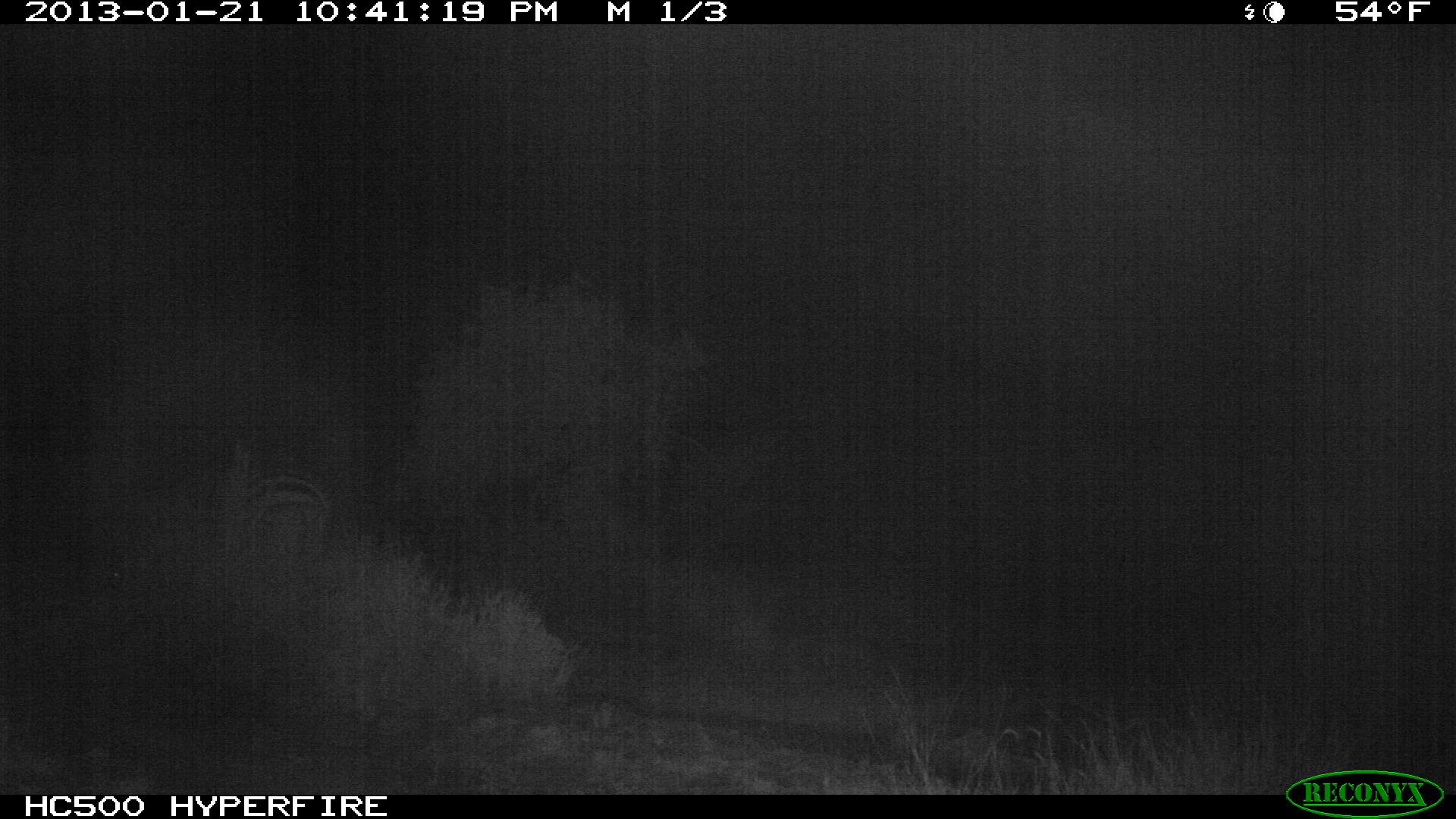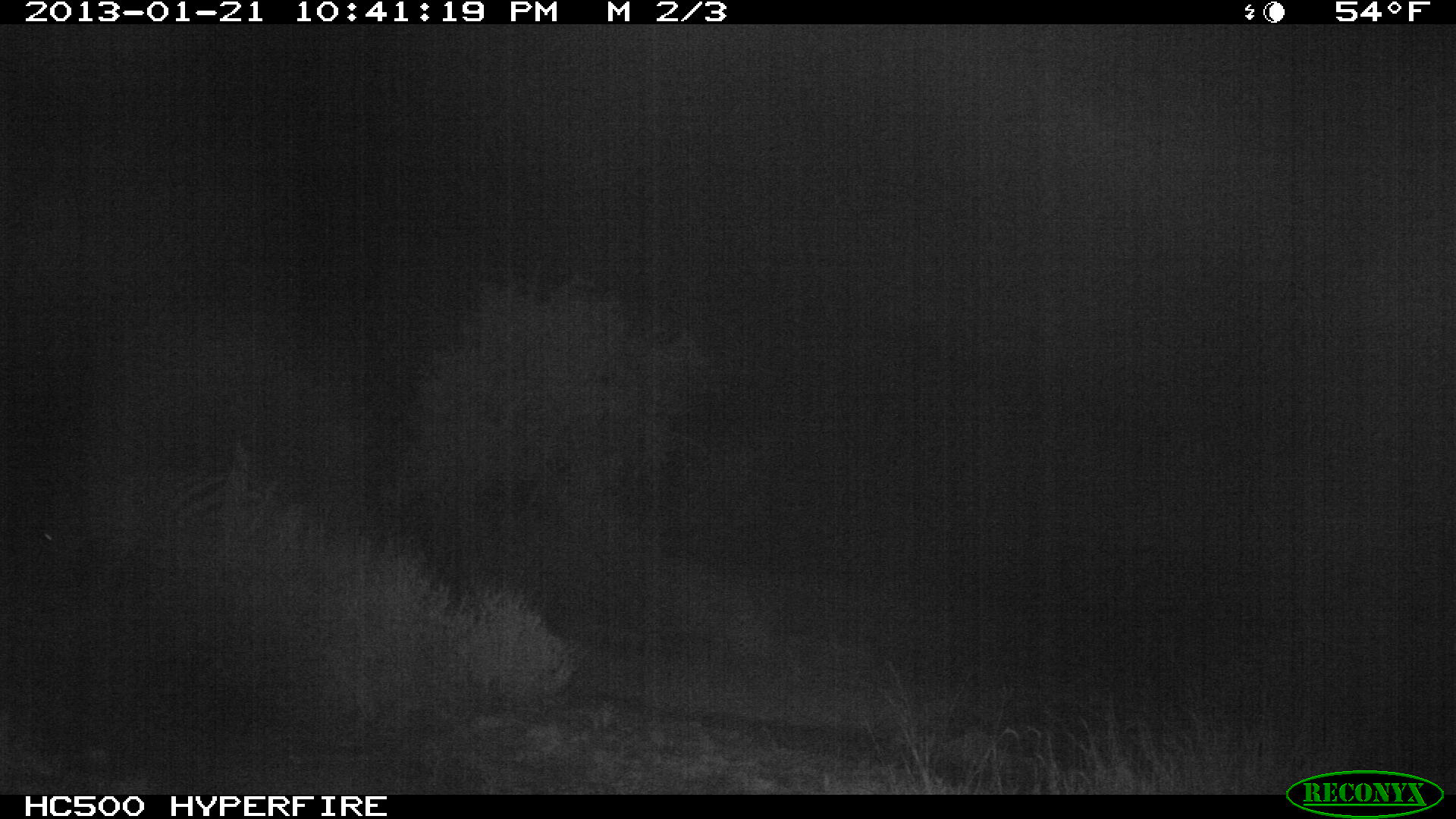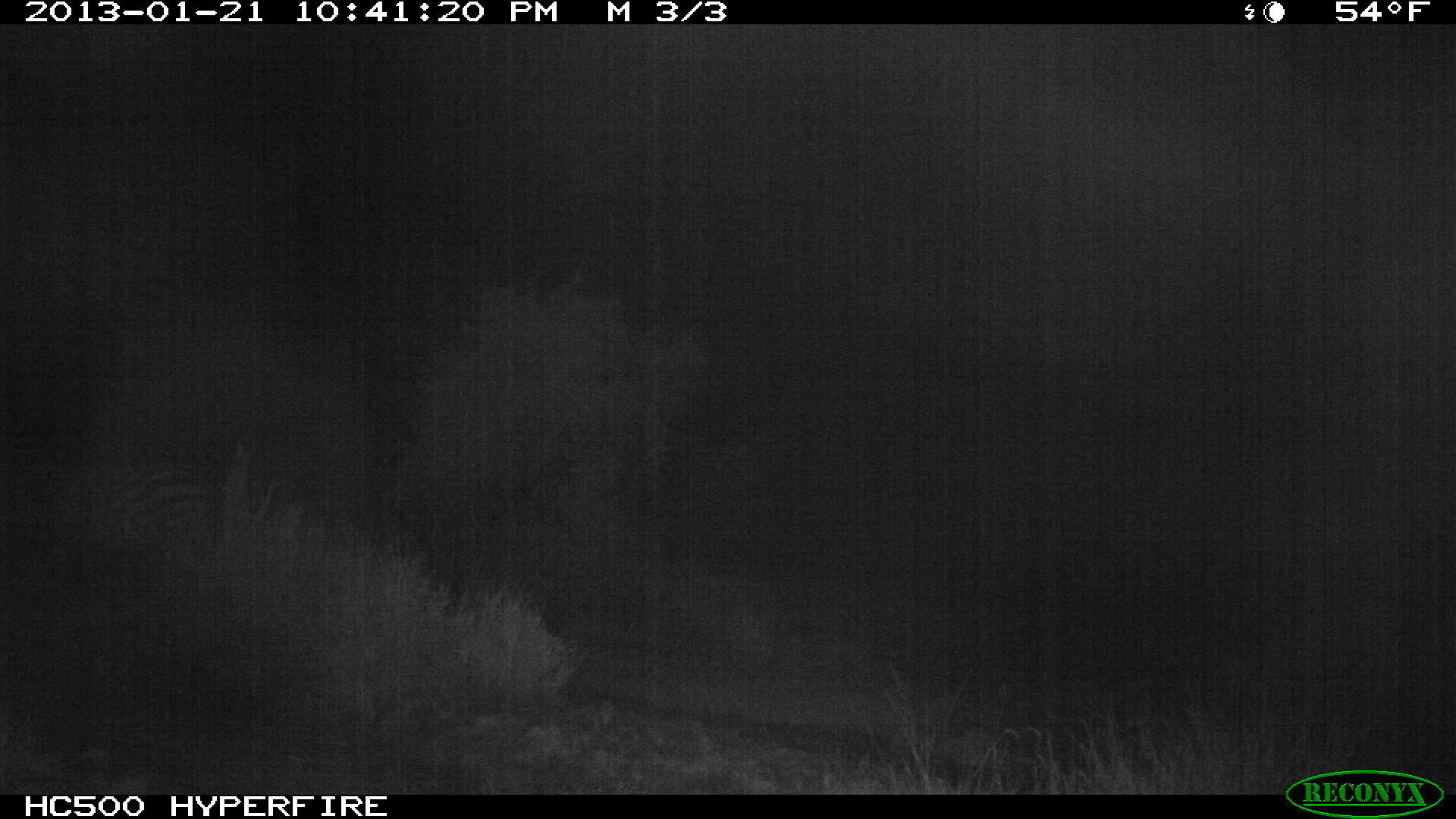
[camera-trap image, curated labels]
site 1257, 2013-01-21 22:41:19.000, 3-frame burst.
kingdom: Animalia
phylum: Chordata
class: Mammalia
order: Perissodactyla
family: Equidae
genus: Equus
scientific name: Equus quagga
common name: plains zebra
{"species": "Equus quagga (plains zebra)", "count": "1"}